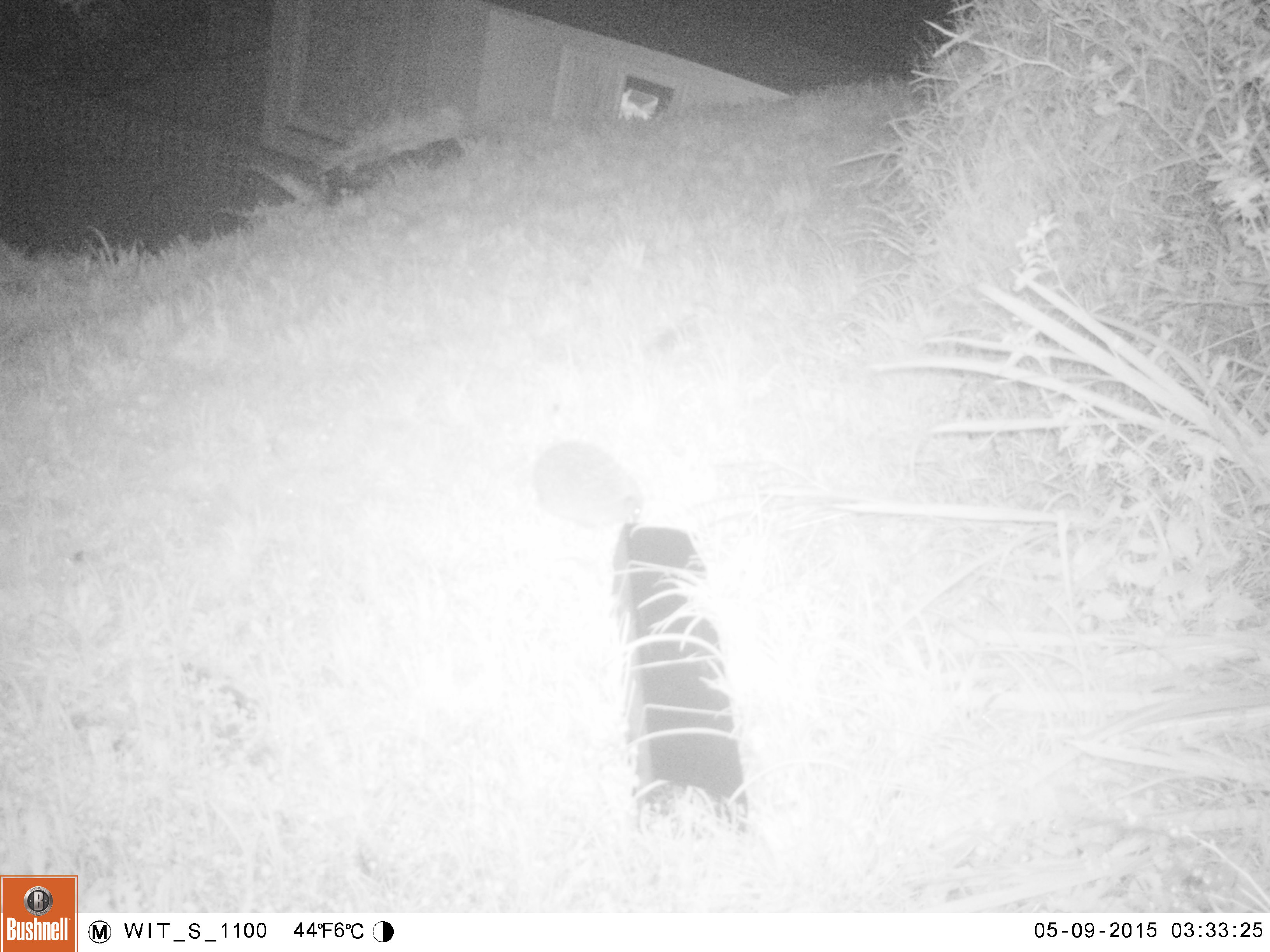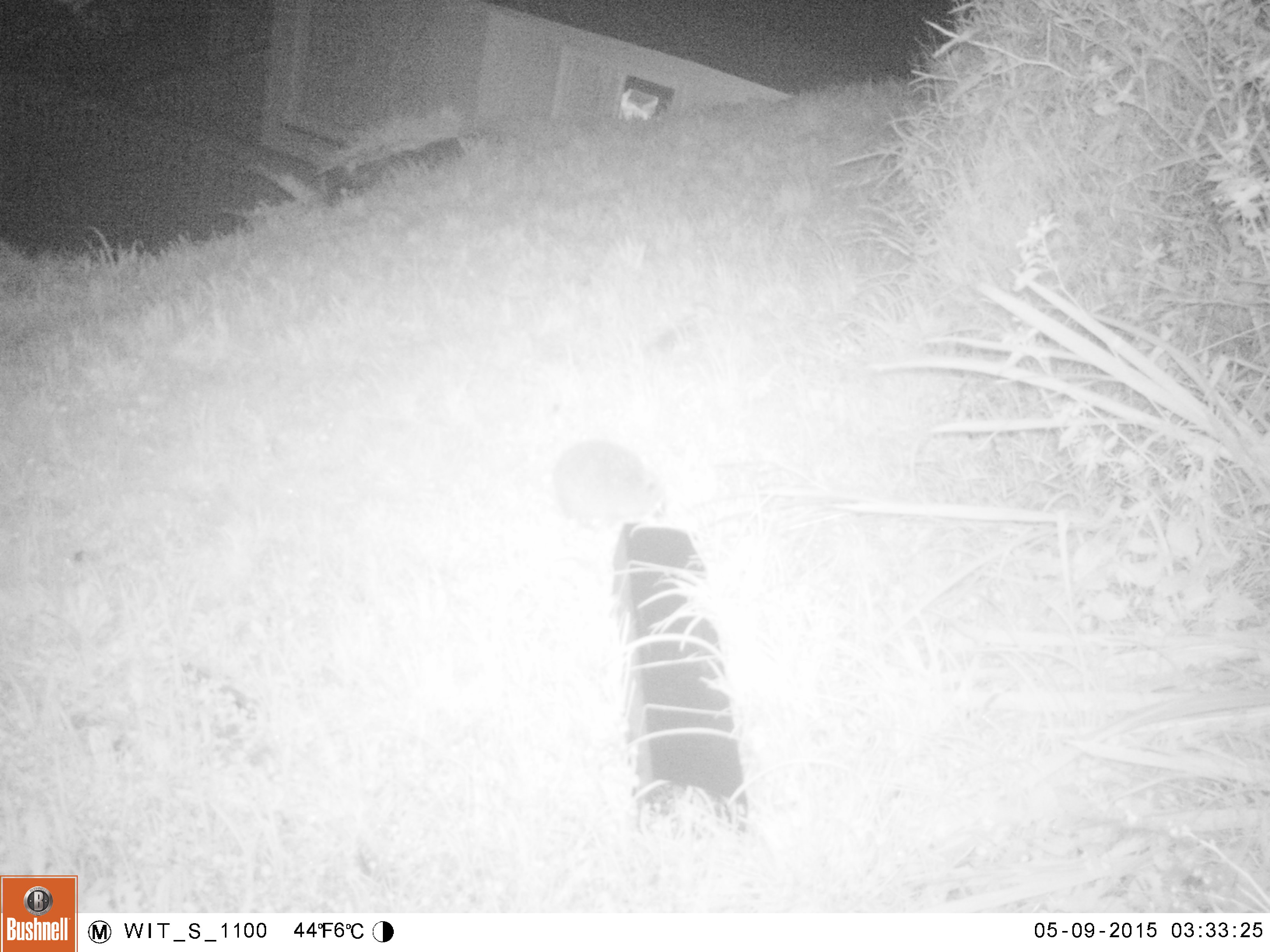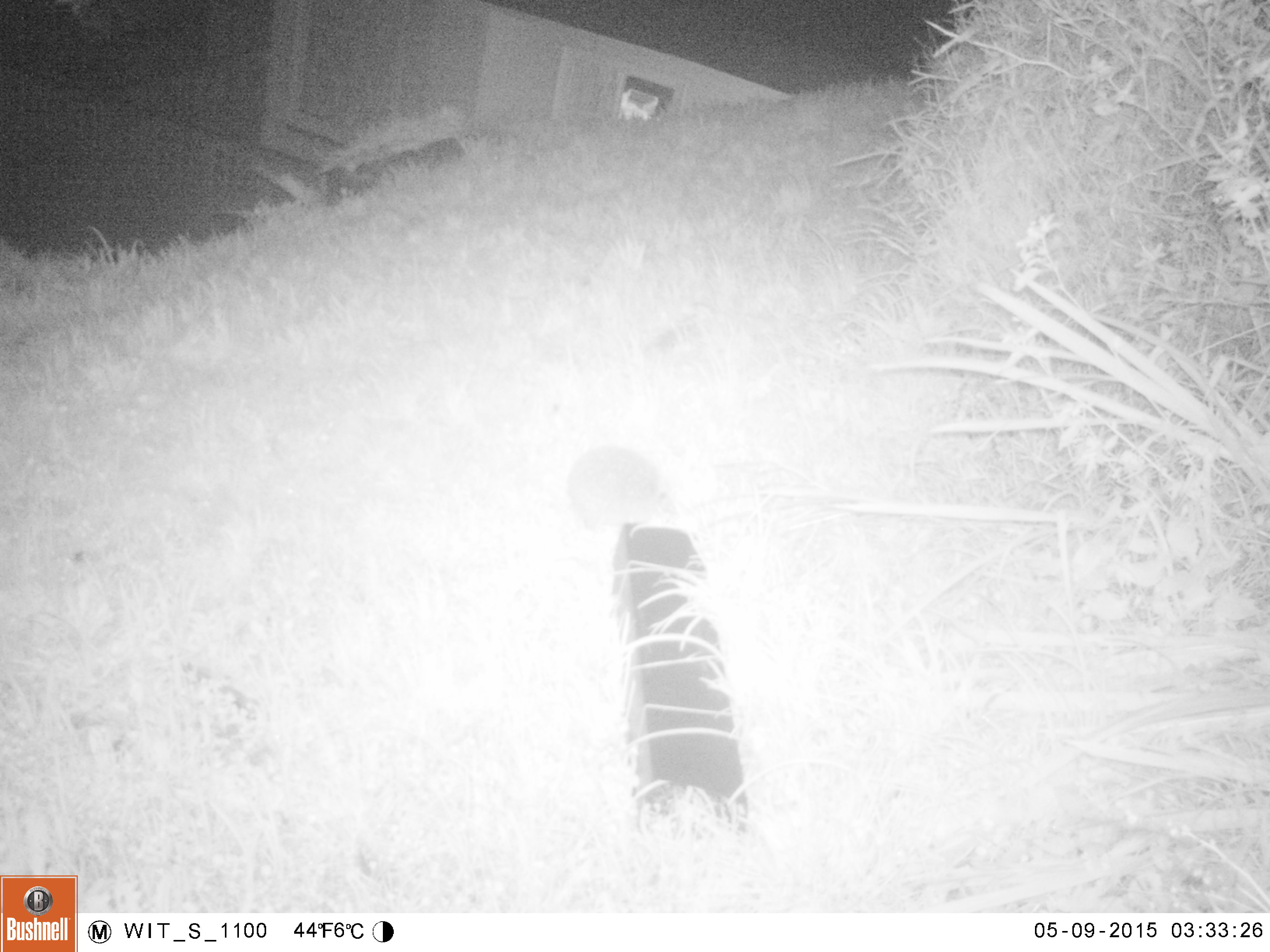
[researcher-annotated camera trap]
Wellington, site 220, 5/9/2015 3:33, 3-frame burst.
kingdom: Animalia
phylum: Chordata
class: Mammalia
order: Eulipotyphla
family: Erinaceidae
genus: Erinaceus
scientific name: Erinaceus europaeus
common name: hedgehog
Hedgehog (Erinaceus europaeus).